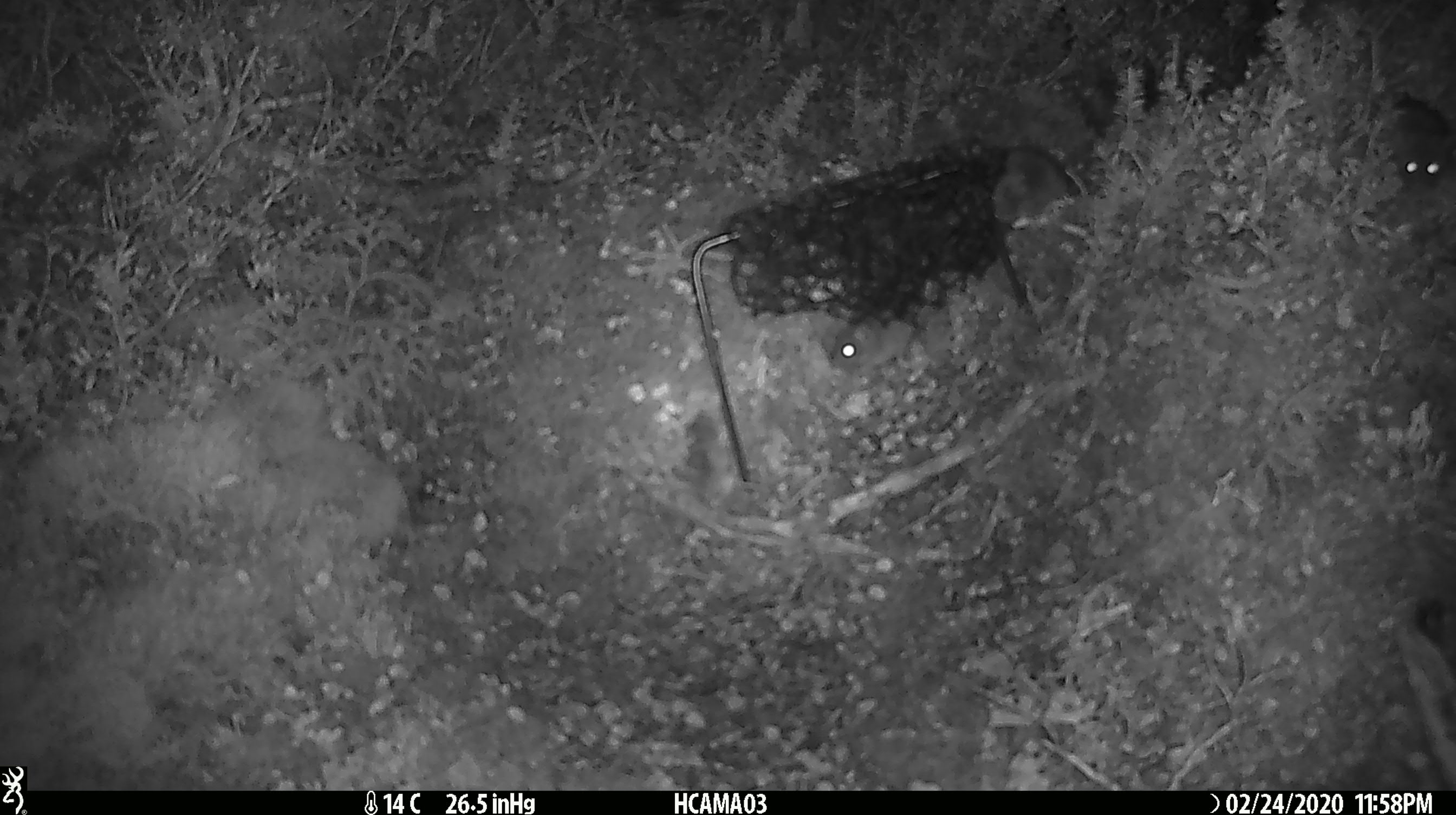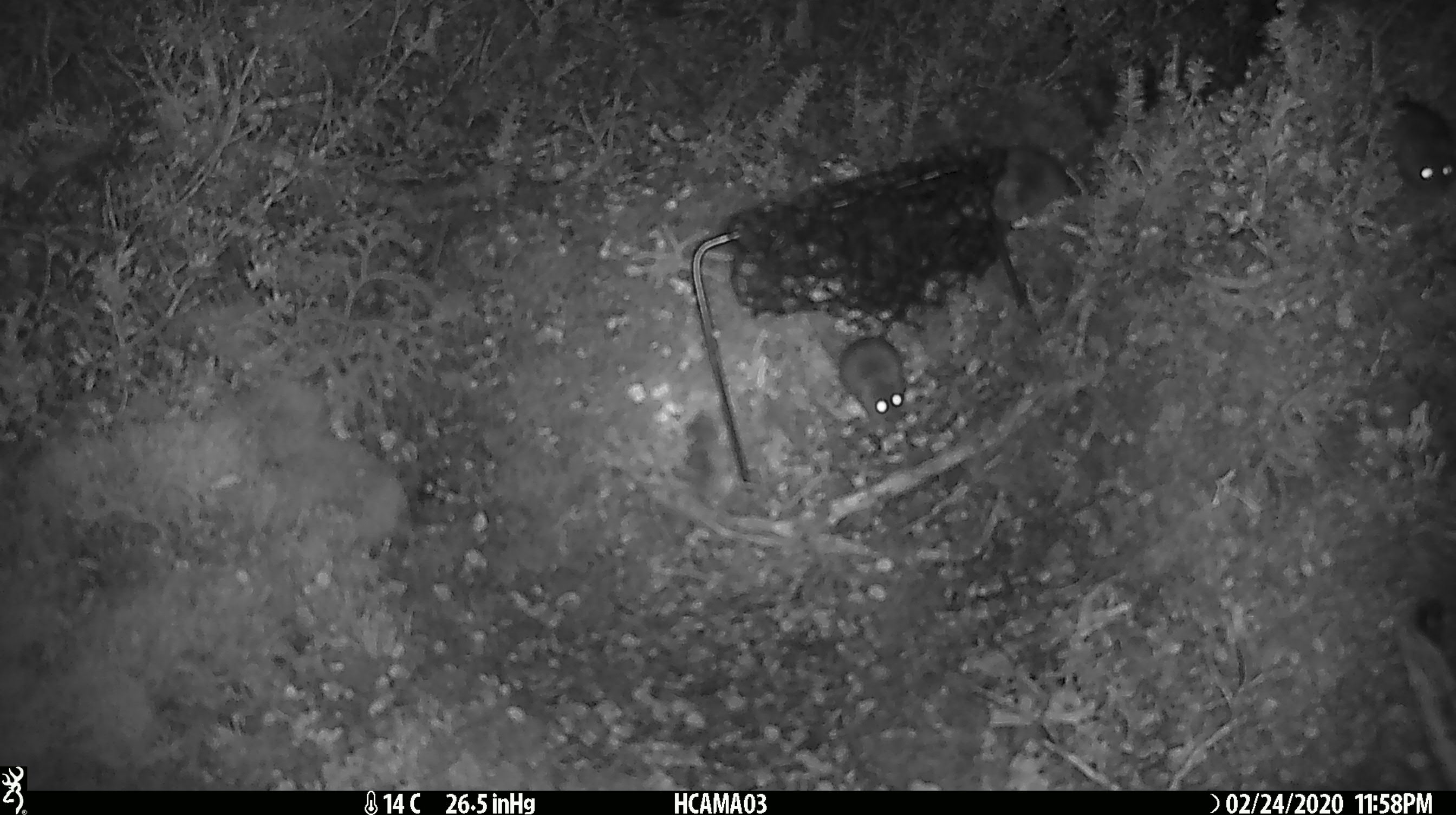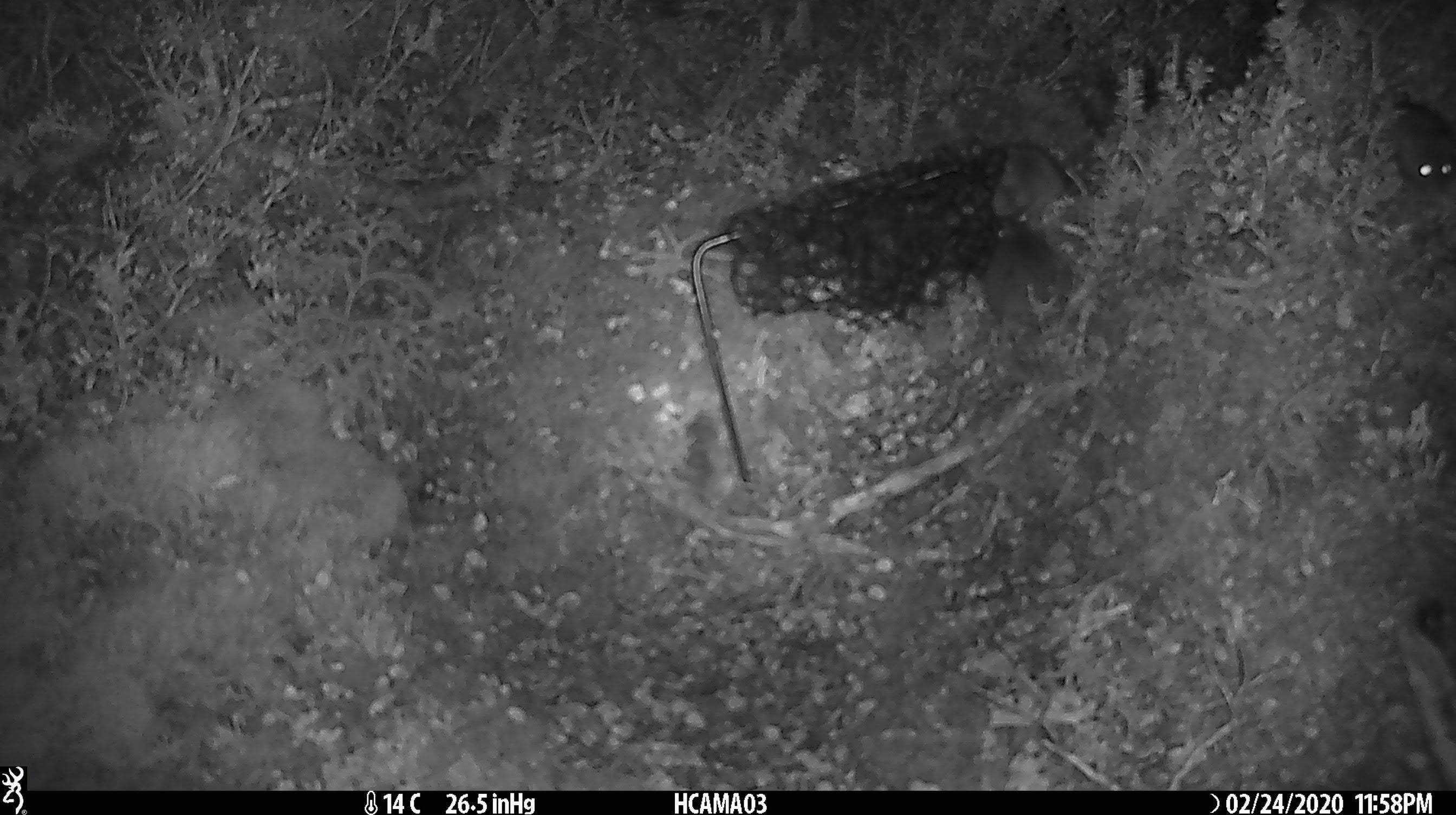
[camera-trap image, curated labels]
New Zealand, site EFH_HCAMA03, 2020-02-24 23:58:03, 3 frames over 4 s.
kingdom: Animalia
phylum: Chordata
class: Mammalia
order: Rodentia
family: Muridae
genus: Mus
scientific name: Mus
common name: mouse